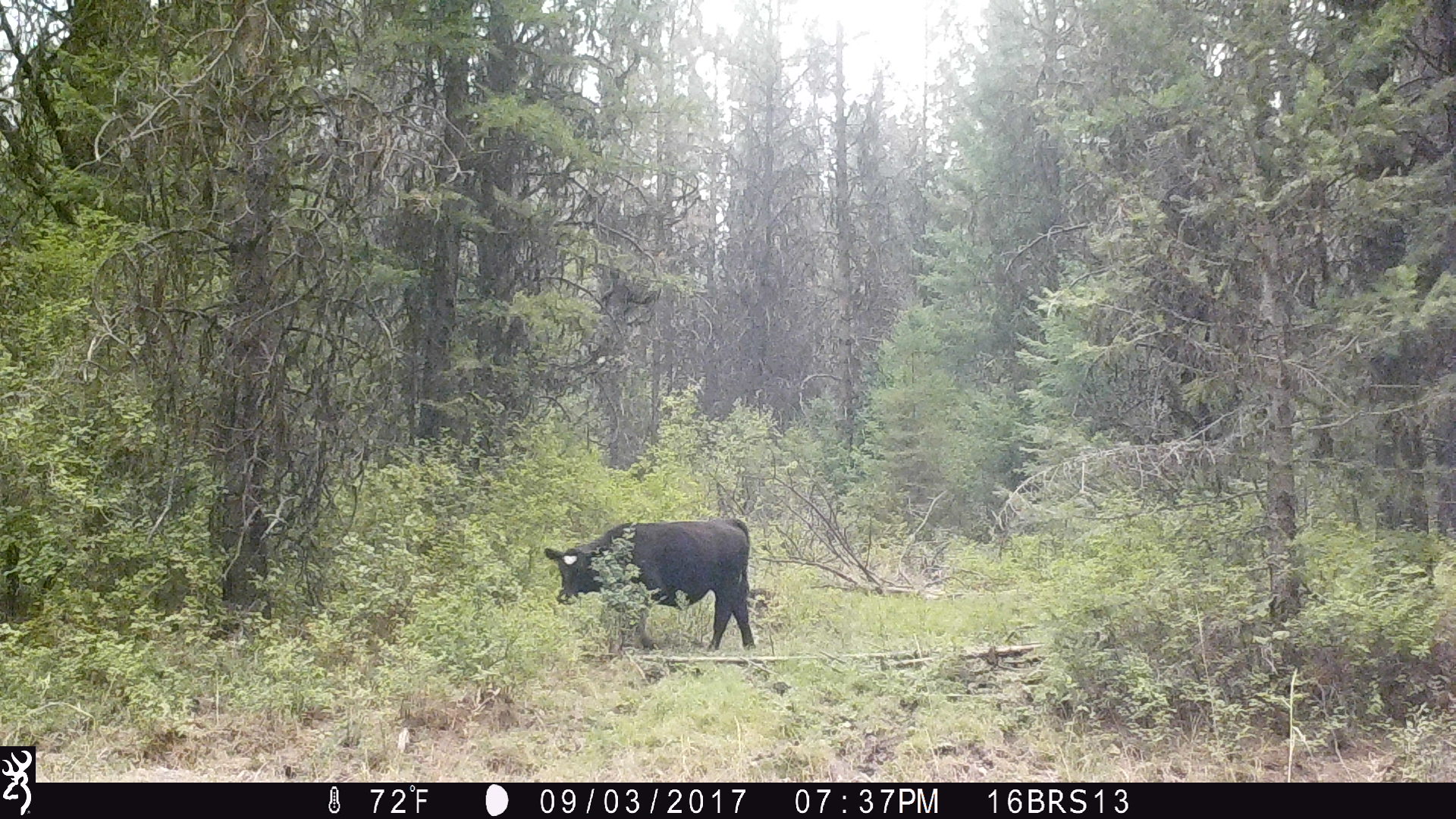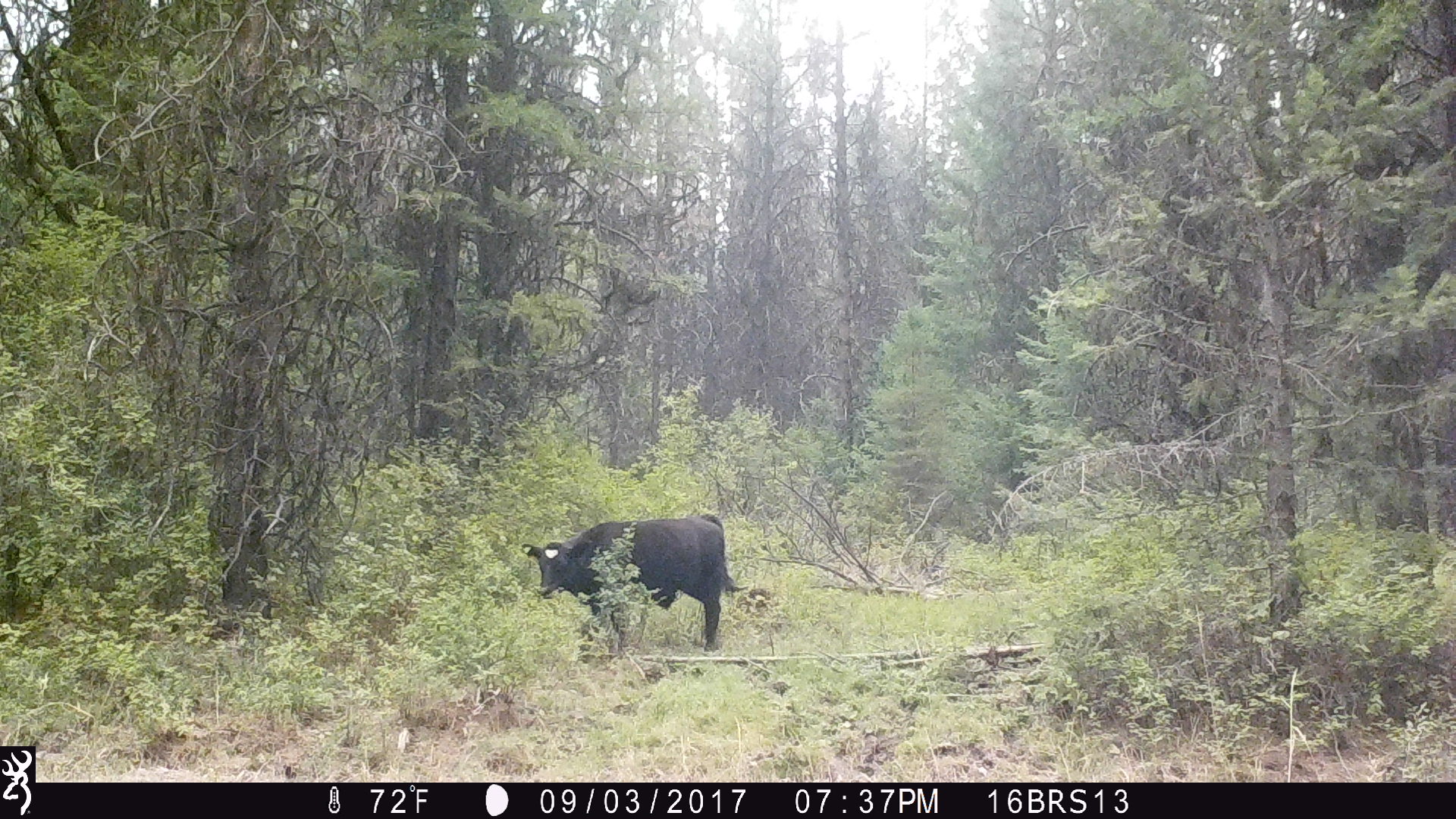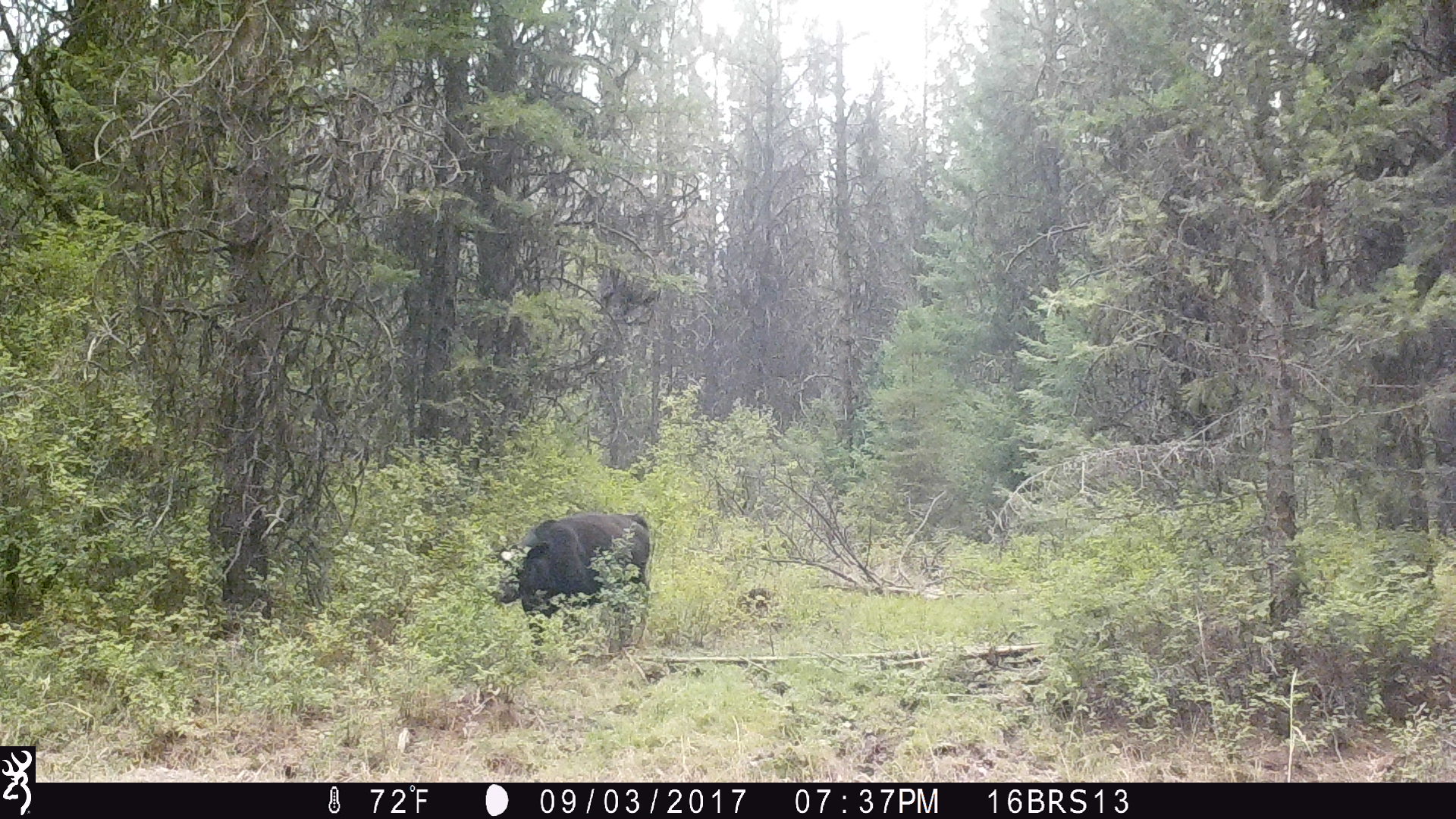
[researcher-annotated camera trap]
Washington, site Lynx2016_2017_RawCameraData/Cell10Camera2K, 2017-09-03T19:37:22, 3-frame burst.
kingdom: Animalia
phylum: Chordata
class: Mammalia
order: Artiodactyla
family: Bovidae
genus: Bos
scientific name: Bos taurus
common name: domestic cattle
Domestic cattle (Bos taurus). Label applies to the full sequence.